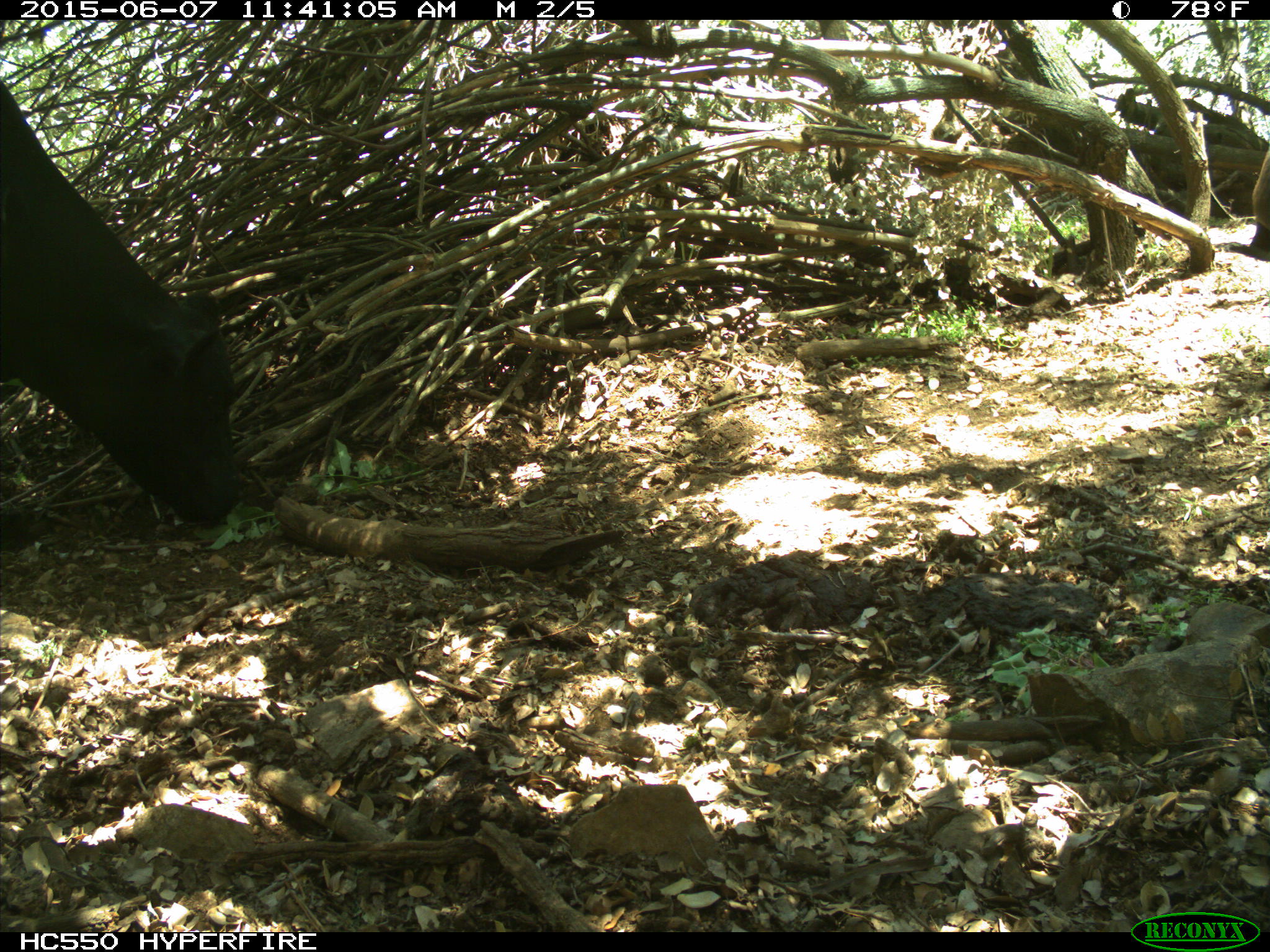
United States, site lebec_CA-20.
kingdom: Animalia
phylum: Chordata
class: Mammalia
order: Artiodactyla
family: Bovidae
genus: Bos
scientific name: Bos taurus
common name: domestic cow